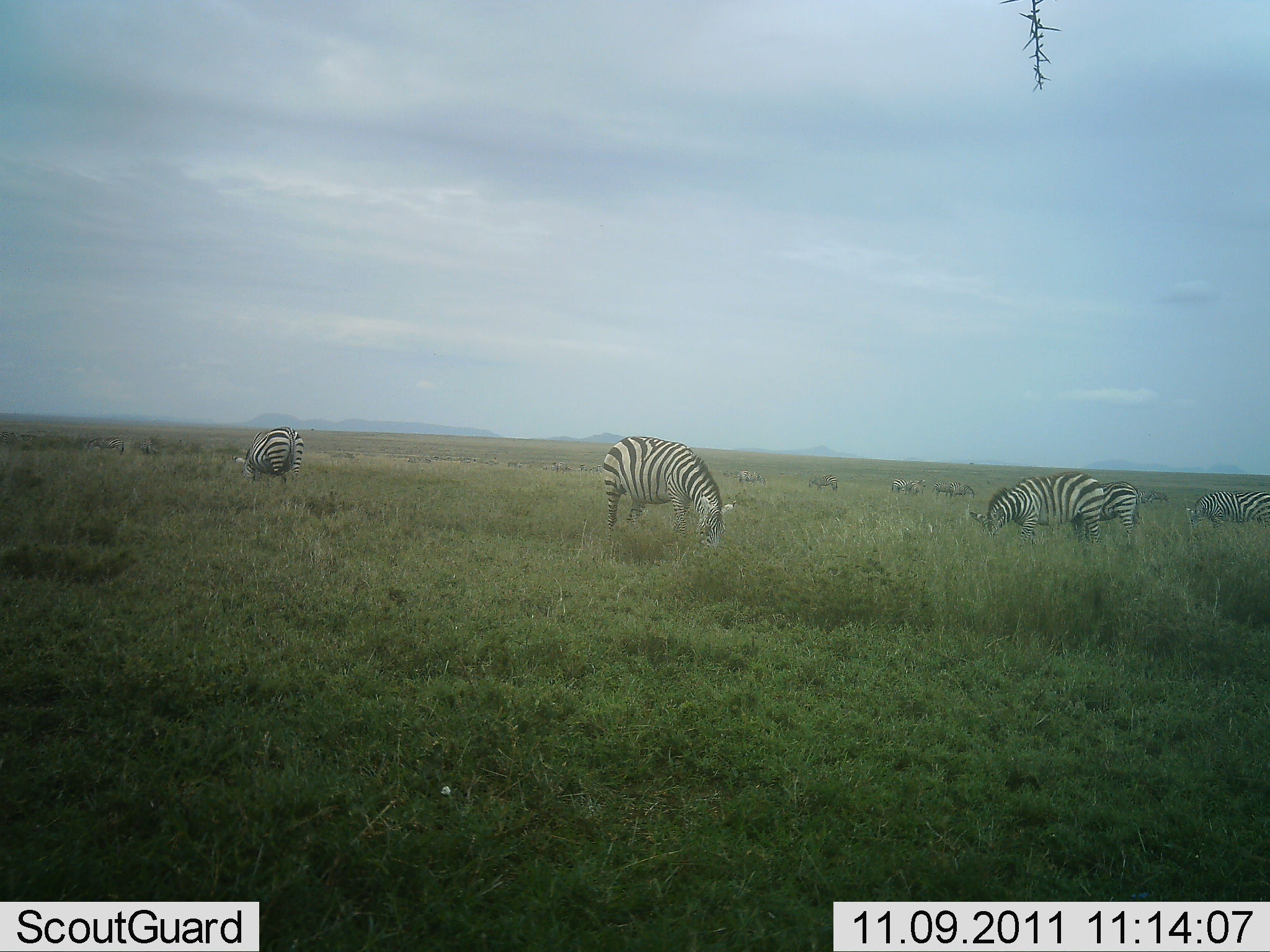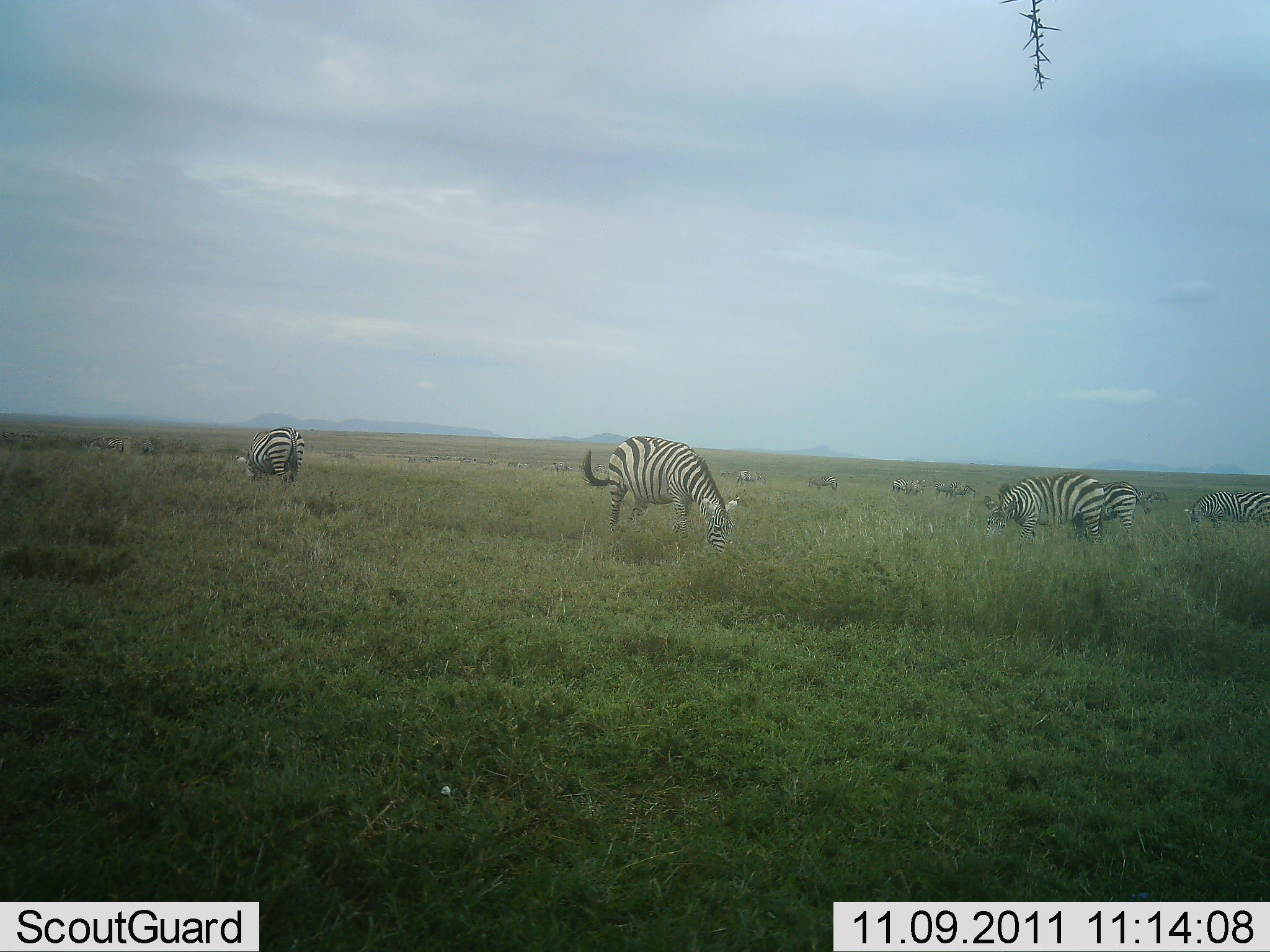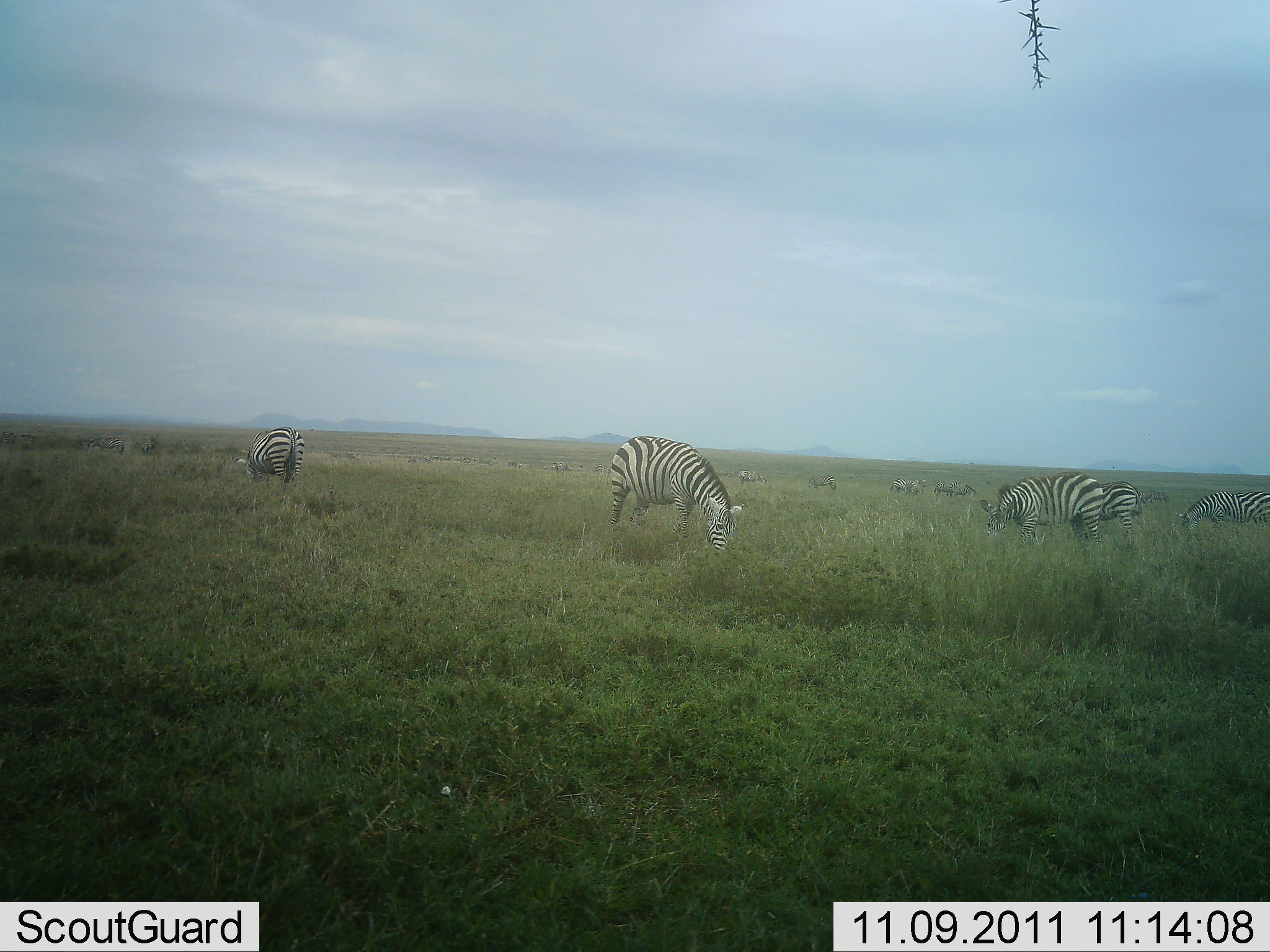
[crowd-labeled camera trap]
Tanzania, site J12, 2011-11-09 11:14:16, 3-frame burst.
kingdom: Animalia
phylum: Chordata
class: Mammalia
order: Perissodactyla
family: Equidae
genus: Equus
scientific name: Equus quagga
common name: plains zebra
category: zebra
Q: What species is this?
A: Zebra (plains zebra) (Equus quagga).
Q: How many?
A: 10.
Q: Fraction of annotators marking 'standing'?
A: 31%.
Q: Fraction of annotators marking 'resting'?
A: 0%.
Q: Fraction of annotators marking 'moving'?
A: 0%.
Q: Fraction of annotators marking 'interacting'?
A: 0%.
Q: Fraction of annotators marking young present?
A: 0%.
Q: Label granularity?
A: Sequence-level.